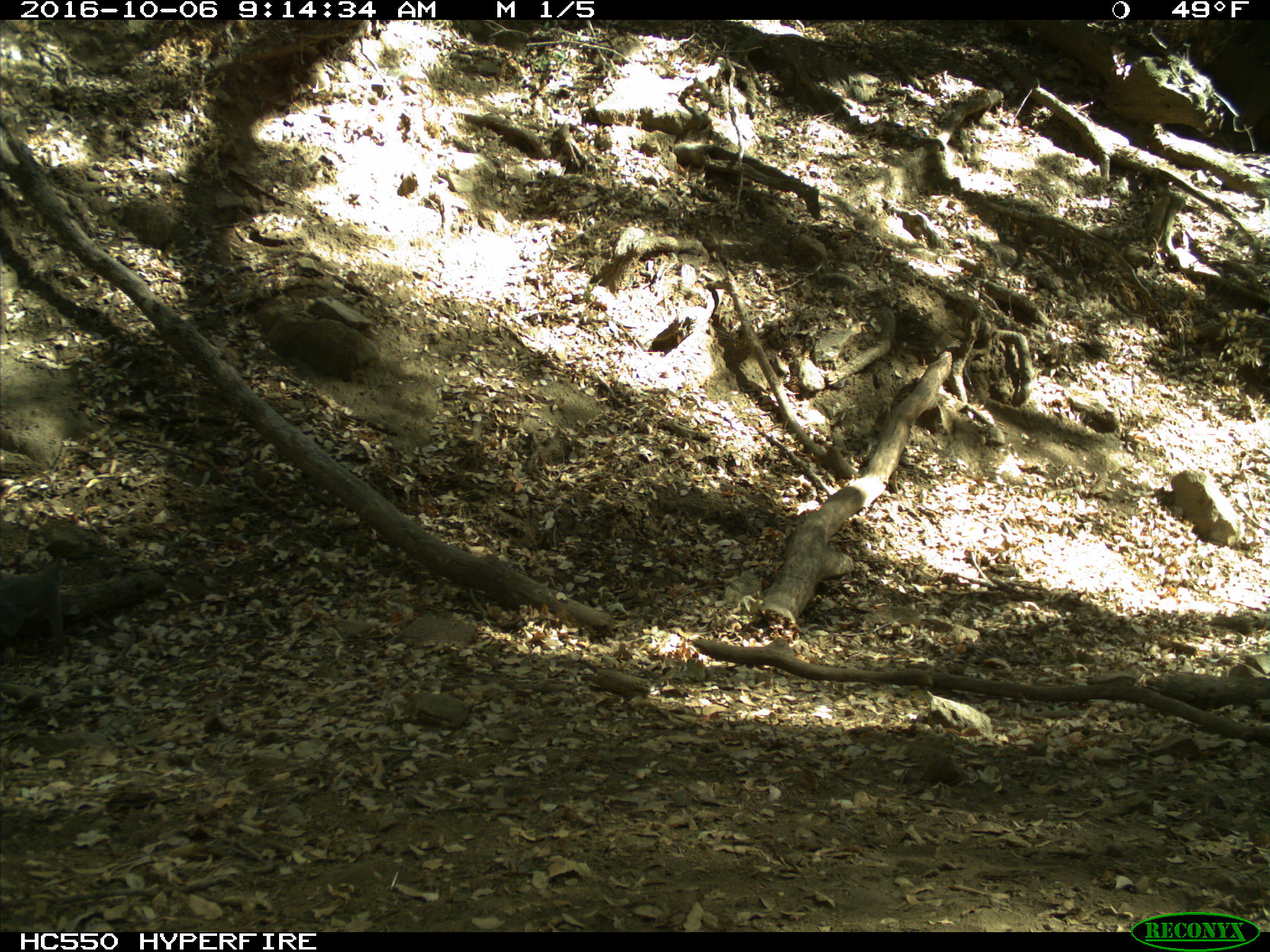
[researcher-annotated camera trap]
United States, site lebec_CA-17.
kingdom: Animalia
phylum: Chordata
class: Mammalia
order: Rodentia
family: Sciuridae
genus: Sciurus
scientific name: Sciurus carolinensis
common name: eastern gray squirrel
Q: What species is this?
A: Sciurus carolinensis (eastern gray squirrel).